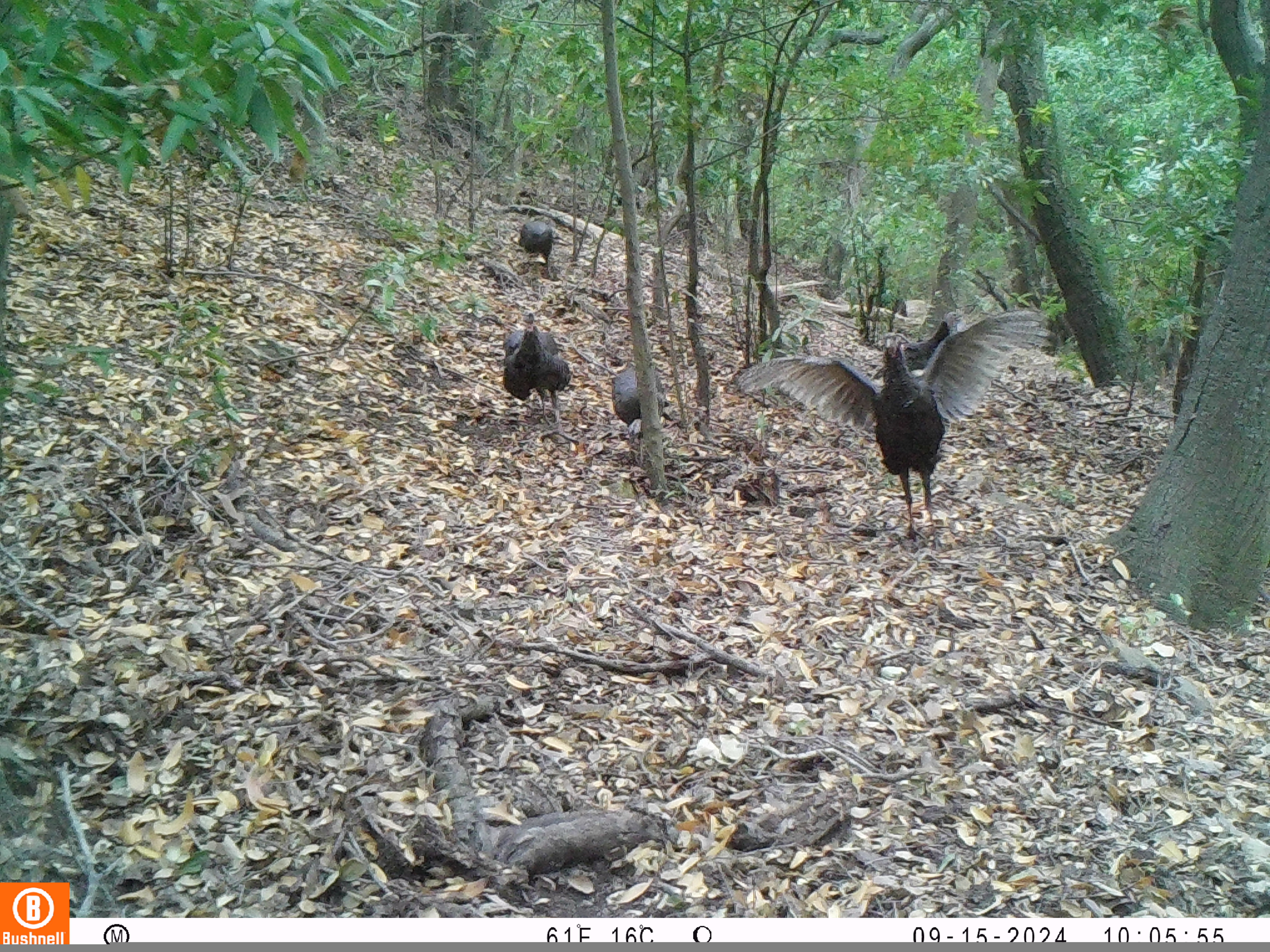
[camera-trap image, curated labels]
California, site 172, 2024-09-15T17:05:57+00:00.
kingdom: Animalia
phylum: Chordata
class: Aves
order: Galliformes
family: Phasianidae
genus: Meleagris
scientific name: Meleagris gallopavo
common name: turkey